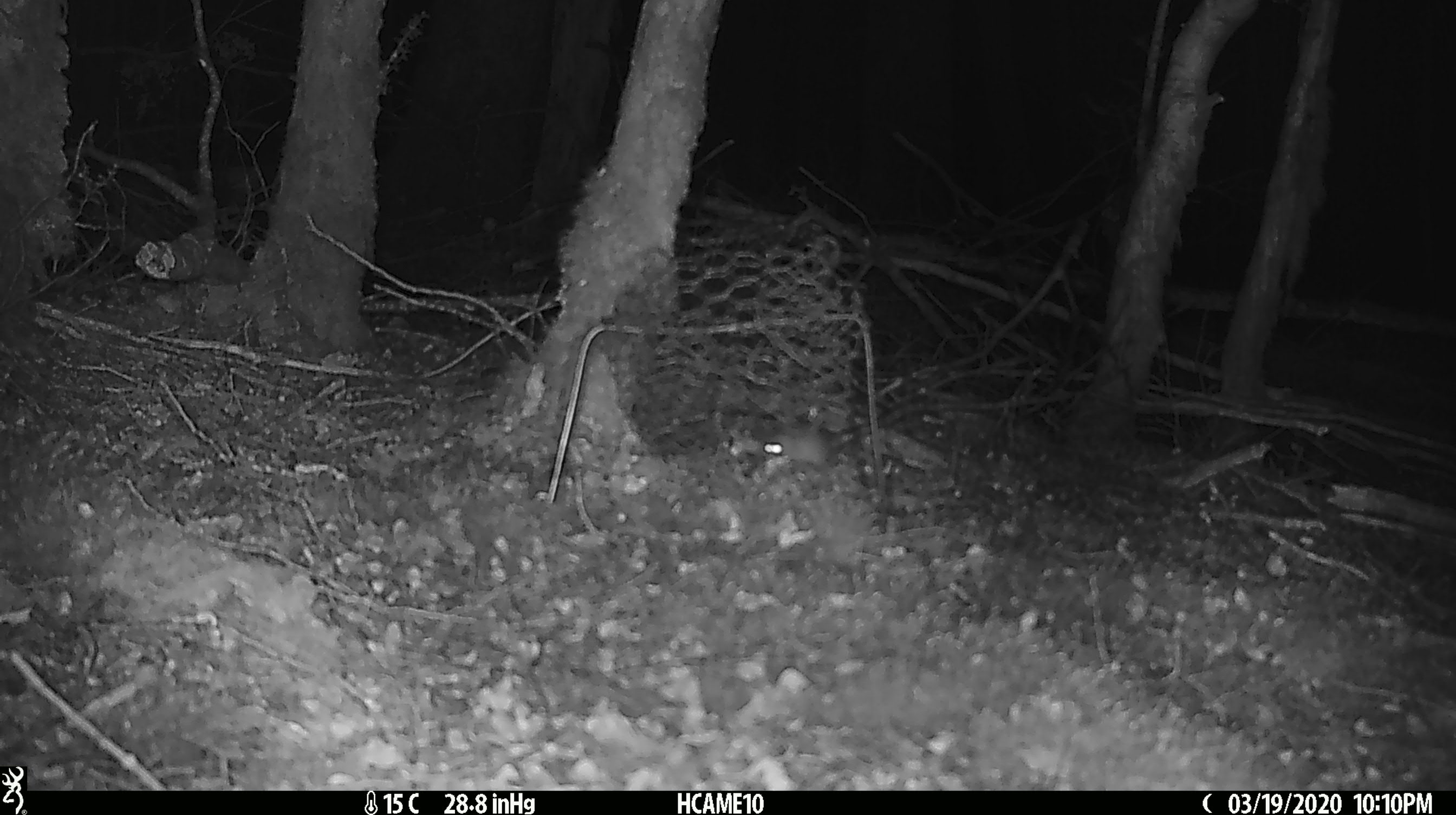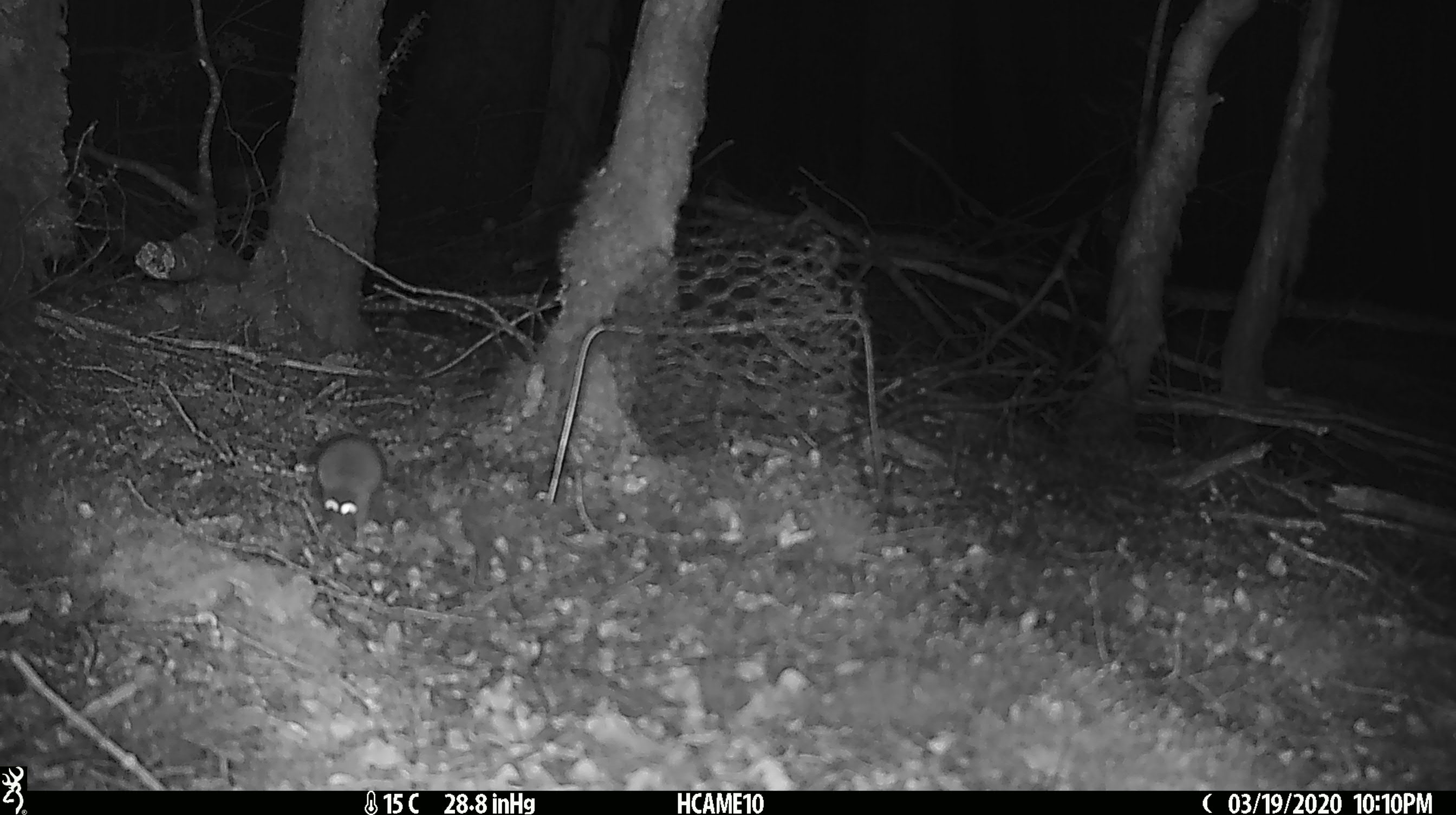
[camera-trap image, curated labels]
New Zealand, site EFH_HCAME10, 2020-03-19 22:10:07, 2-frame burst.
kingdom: Animalia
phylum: Chordata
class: Mammalia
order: Rodentia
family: Muridae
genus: Mus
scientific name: Mus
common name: mouse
Mouse (Mus).